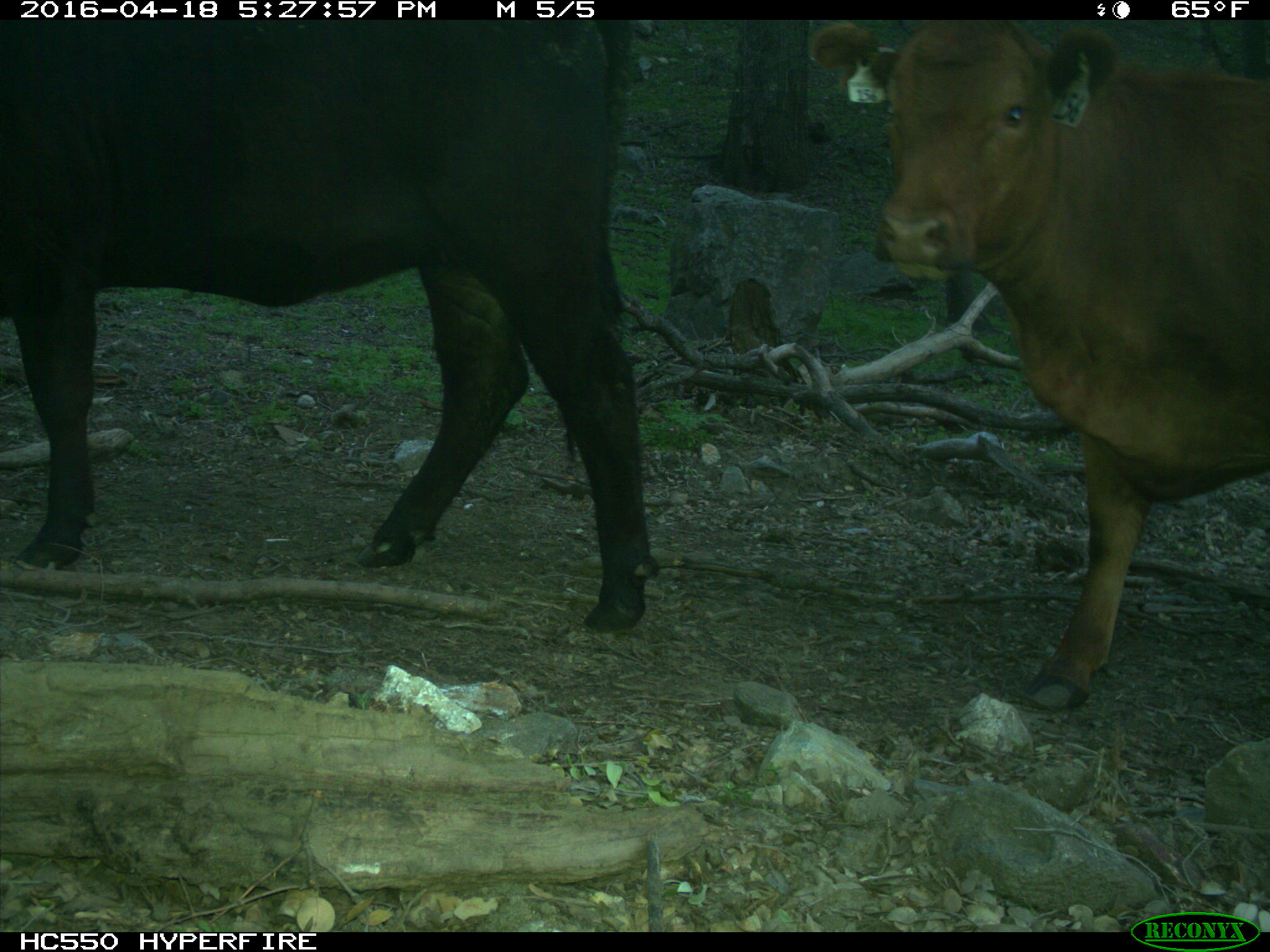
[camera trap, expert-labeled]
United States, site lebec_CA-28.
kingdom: Animalia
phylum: Chordata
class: Mammalia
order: Artiodactyla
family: Bovidae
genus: Bos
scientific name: Bos taurus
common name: domestic cow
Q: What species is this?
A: Bos taurus (domestic cow).